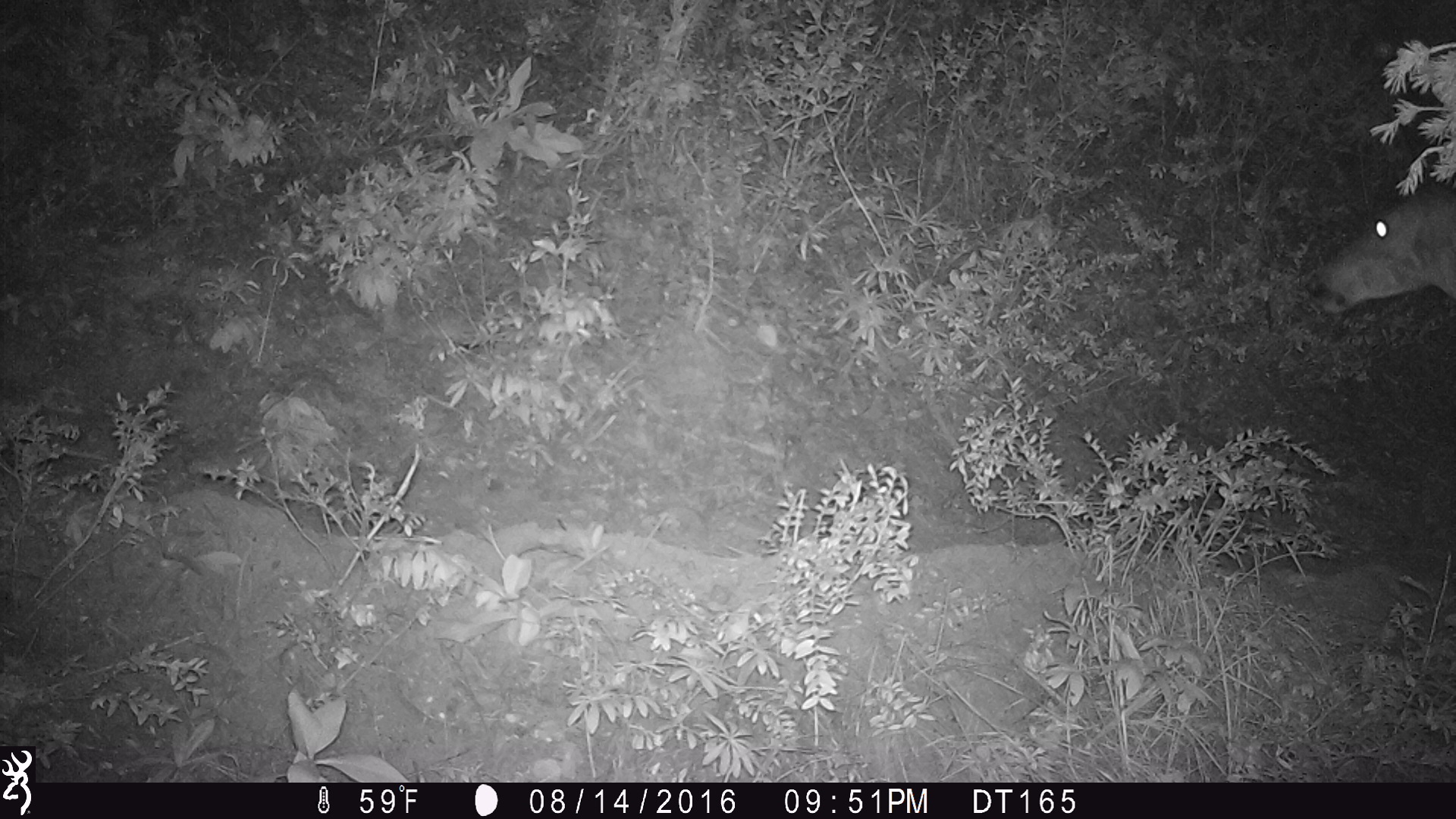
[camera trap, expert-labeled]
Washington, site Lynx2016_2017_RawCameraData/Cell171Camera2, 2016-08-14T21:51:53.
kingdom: Animalia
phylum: Chordata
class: Mammalia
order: Artiodactyla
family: Cervidae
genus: Odocoileus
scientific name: Odocoileus hemionus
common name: mule deer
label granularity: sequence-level